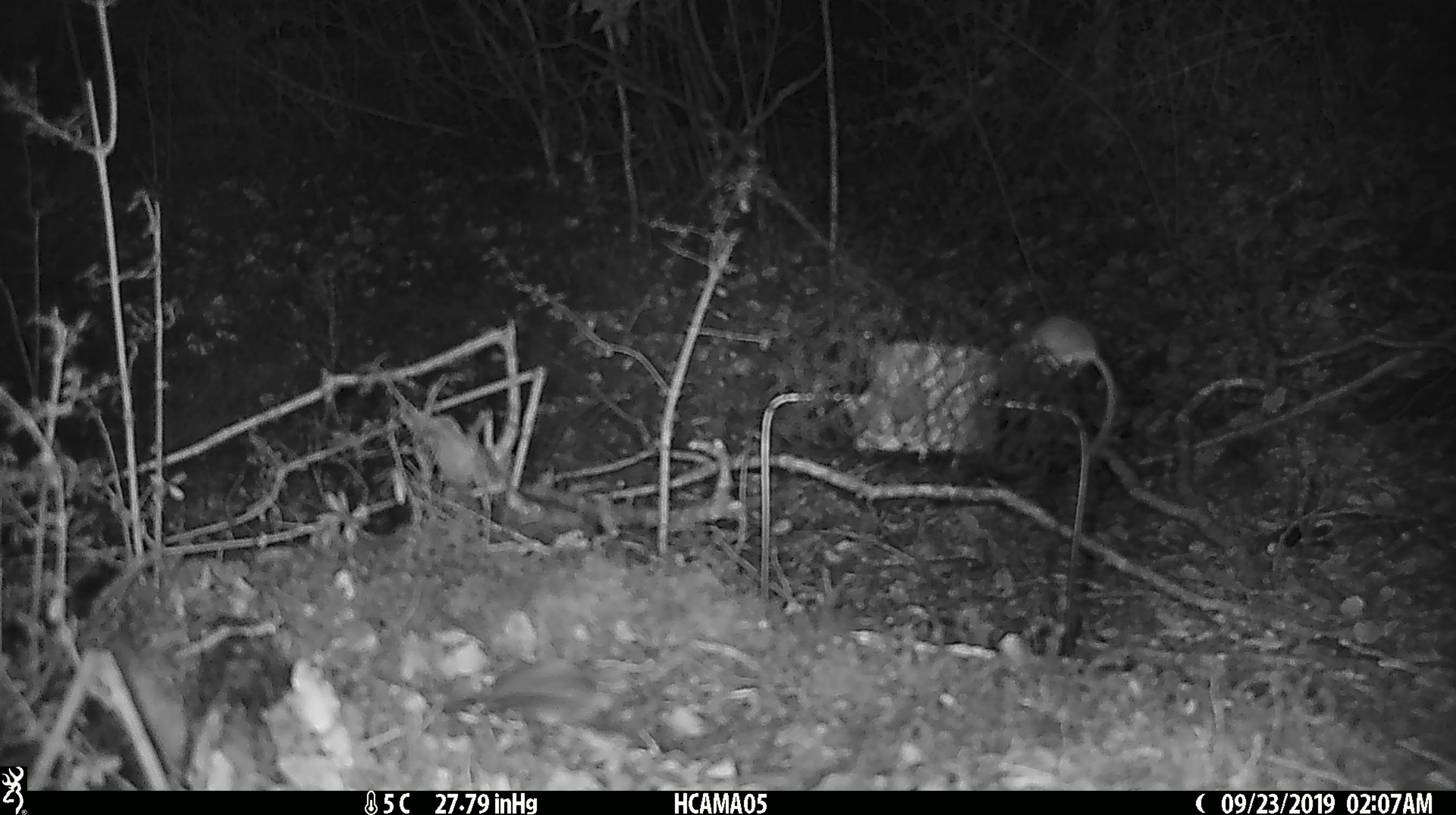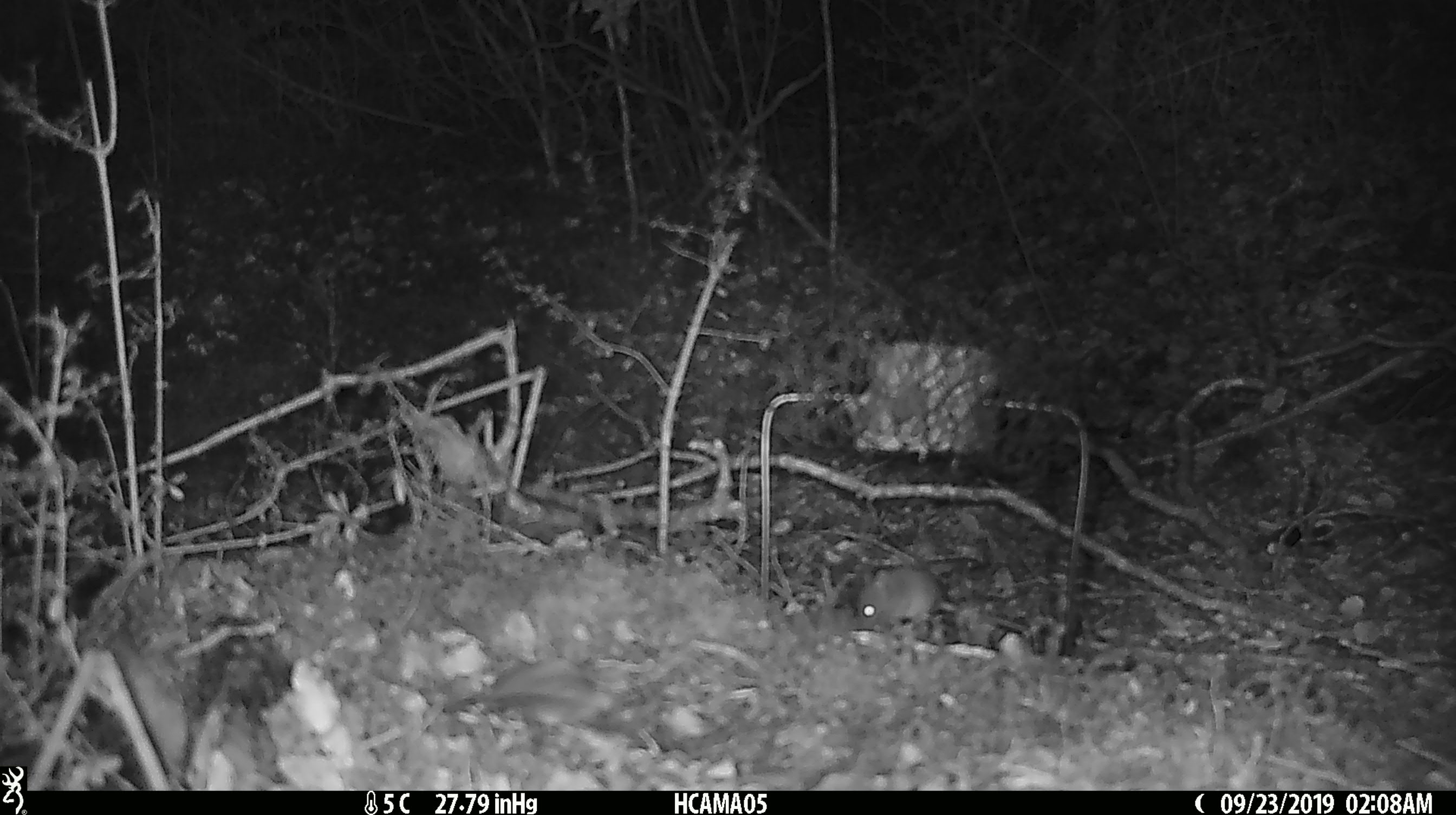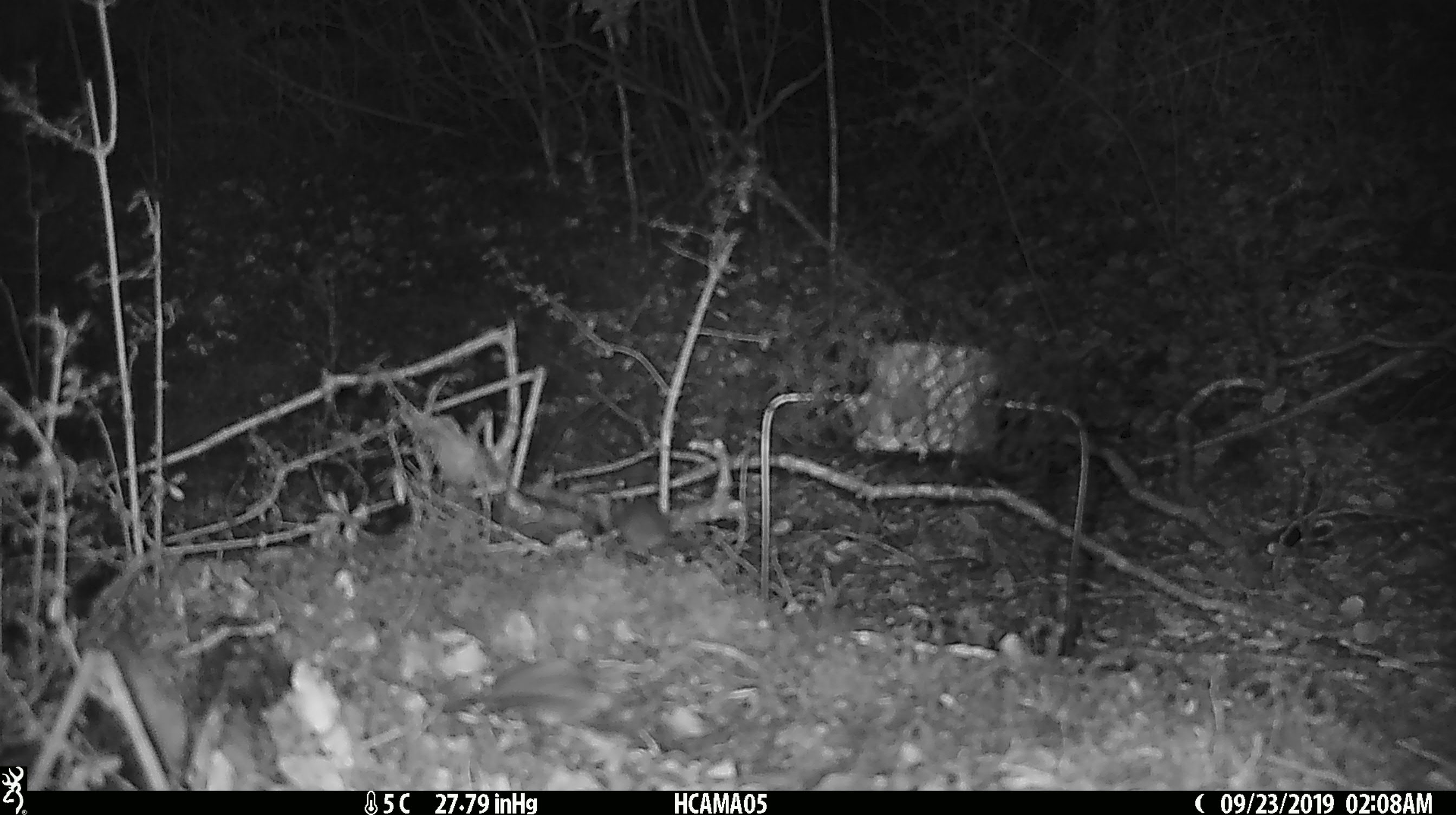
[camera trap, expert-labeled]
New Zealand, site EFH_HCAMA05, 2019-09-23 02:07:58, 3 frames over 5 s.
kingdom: Animalia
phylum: Chordata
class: Mammalia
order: Rodentia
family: Muridae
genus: Mus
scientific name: Mus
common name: mouse